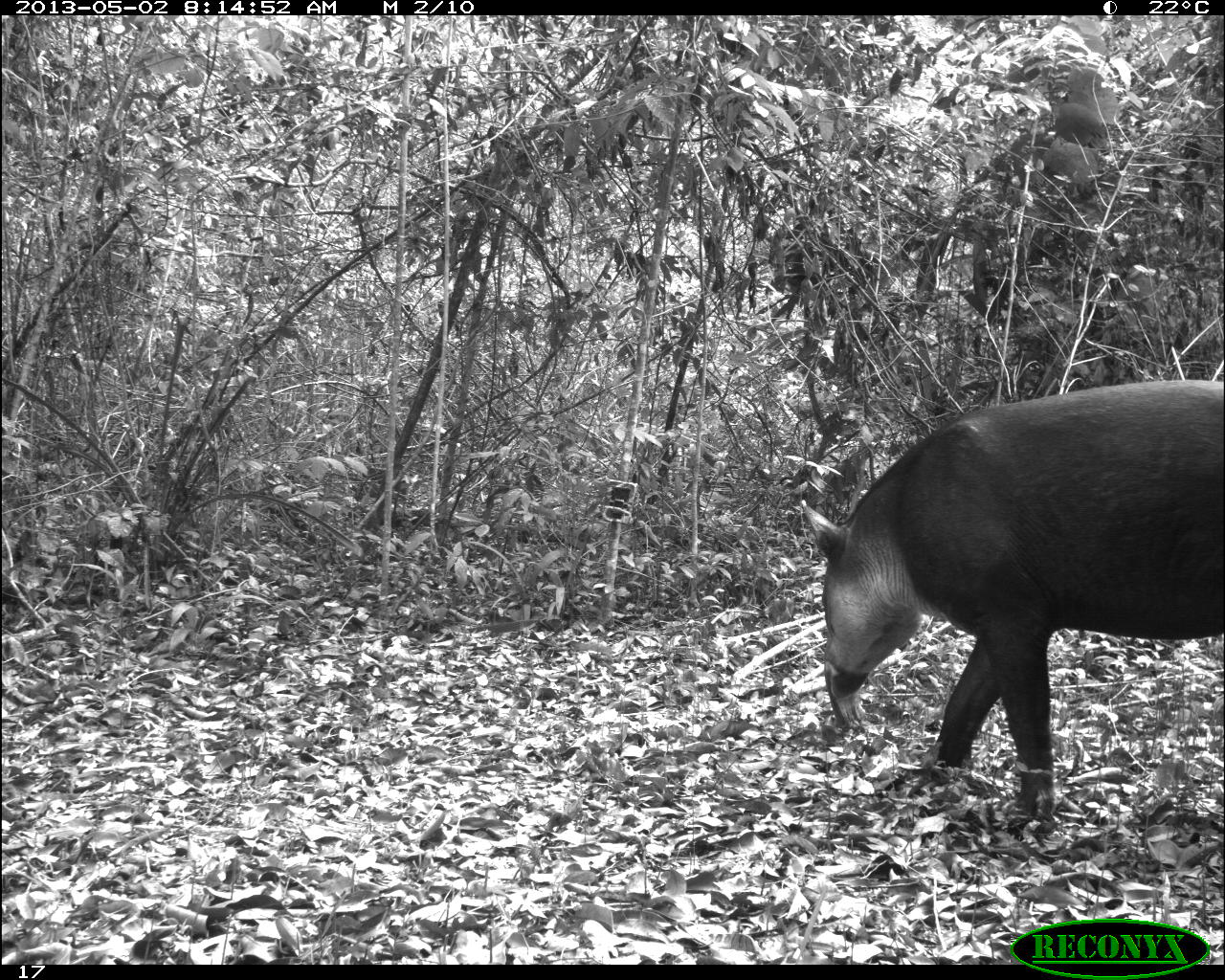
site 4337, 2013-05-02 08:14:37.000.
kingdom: Animalia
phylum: Chordata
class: Mammalia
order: Perissodactyla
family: Tapiridae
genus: Tapirus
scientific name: Tapirus bairdii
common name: baird's tapir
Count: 1.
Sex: male.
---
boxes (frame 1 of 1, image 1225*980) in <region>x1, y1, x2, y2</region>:
tapirus bairdii: <region>798, 376, 1225, 834</region>